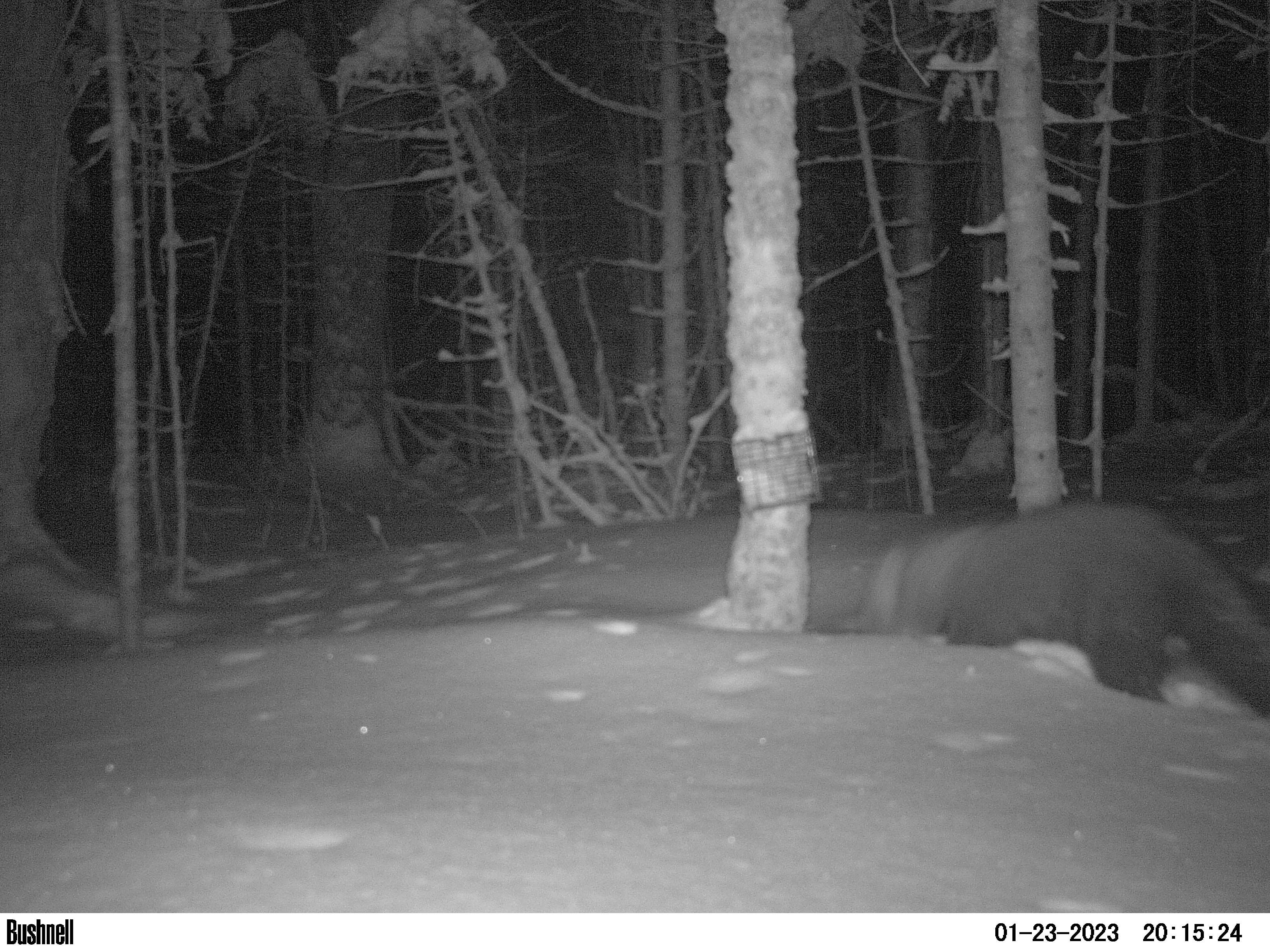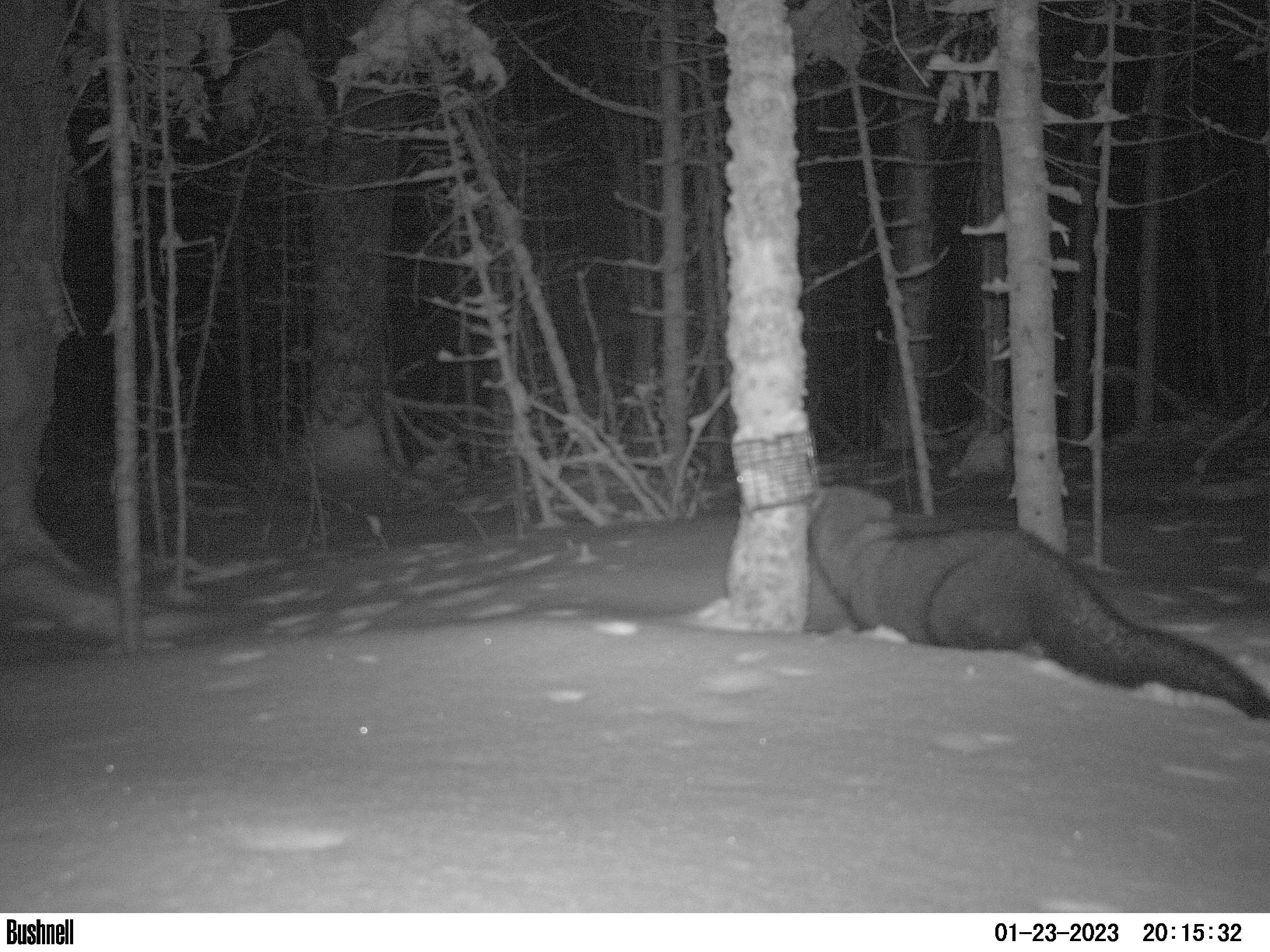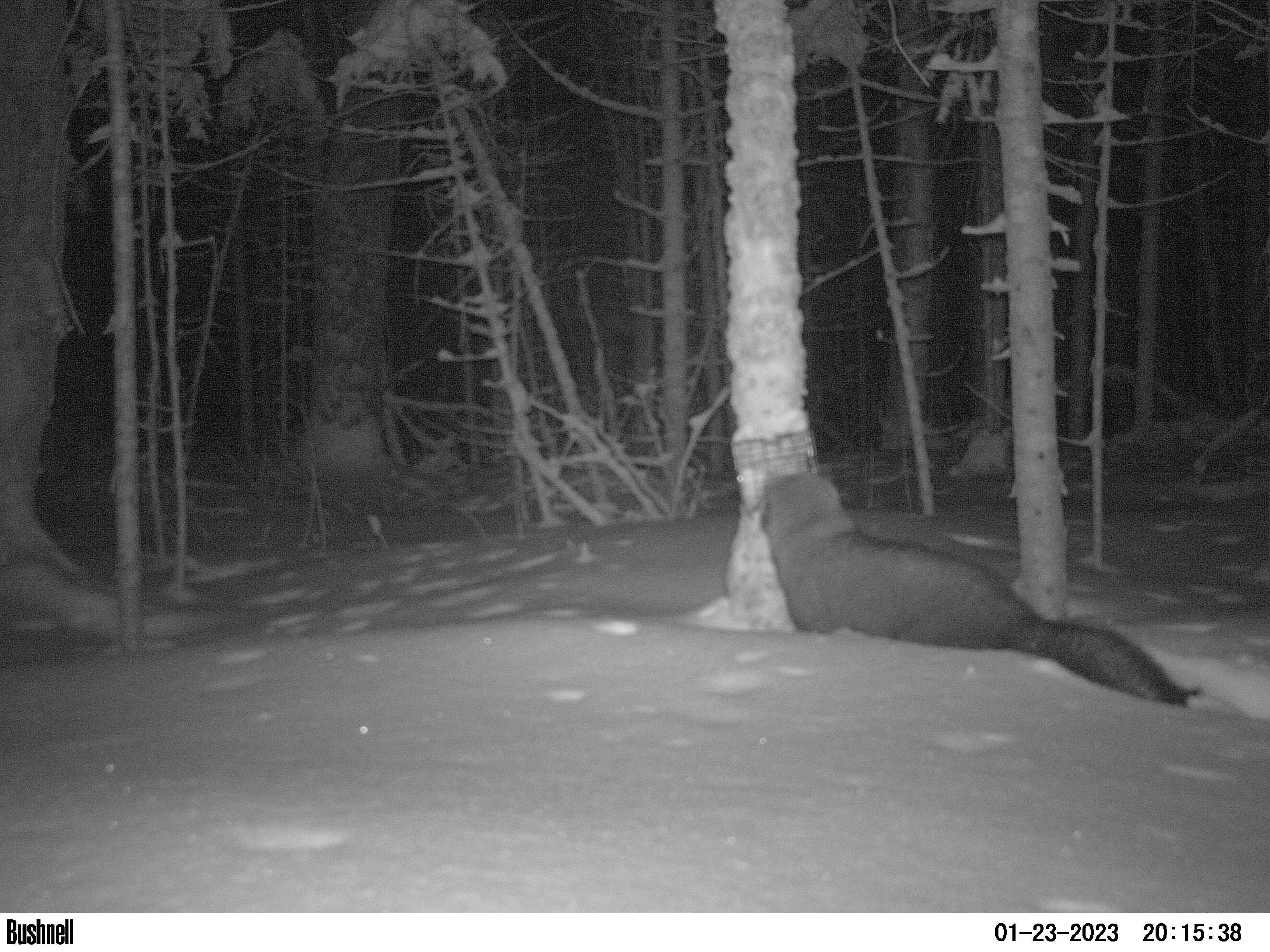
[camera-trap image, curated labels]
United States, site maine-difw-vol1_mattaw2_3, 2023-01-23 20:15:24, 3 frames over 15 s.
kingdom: Animalia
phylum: Chordata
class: Mammalia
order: Carnivora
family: Mustelidae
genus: Pekania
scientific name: Pekania pennanti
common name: fisher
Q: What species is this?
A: Fisher (Pekania pennanti).